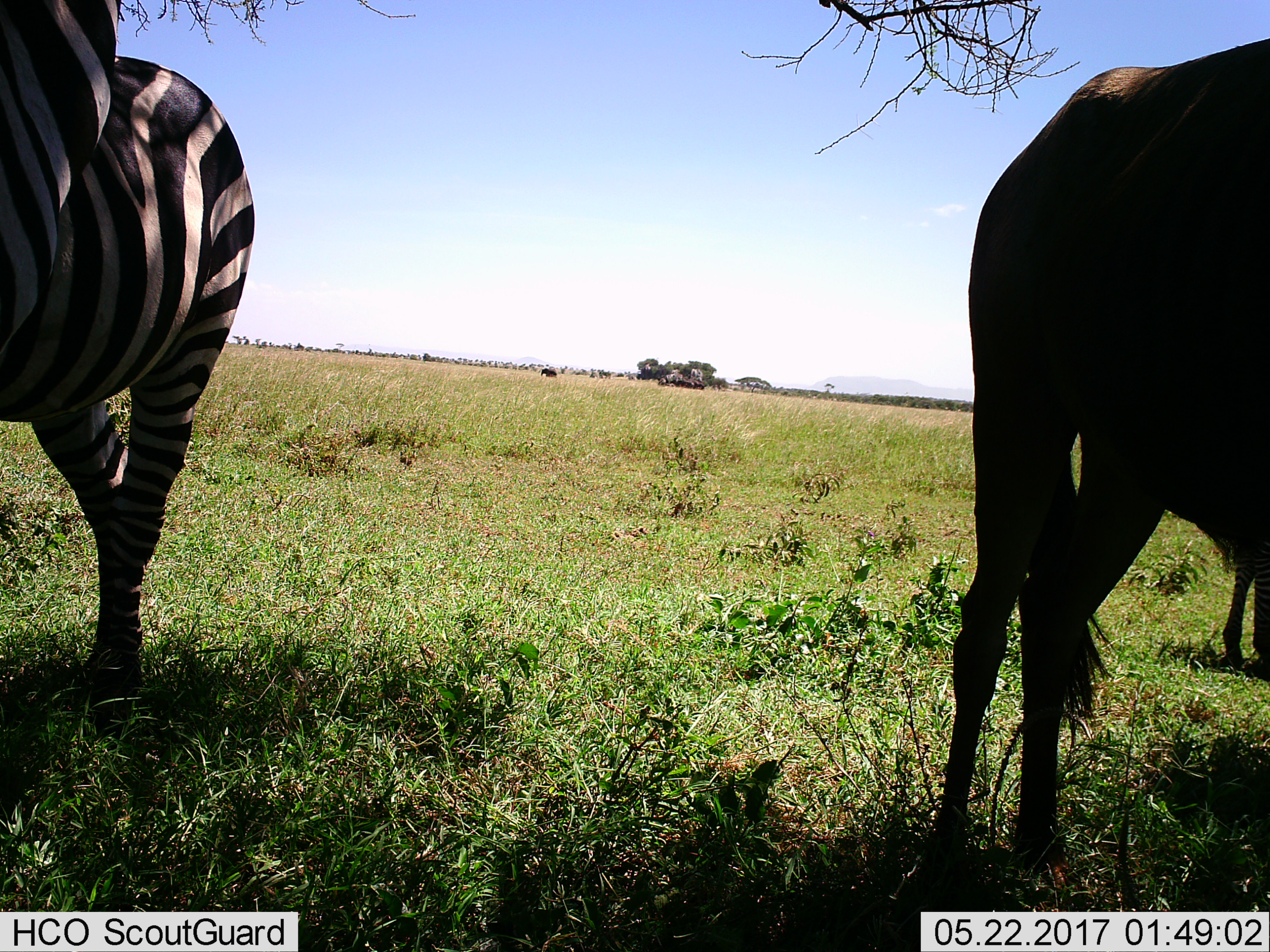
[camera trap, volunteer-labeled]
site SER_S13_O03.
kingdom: Animalia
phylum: Chordata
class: Mammalia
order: Perissodactyla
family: Equidae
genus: Equus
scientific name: Equus quagga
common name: plains zebra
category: zebraplains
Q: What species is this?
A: Zebraplains (plains zebra) (Equus quagga).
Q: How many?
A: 2.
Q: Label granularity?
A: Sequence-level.